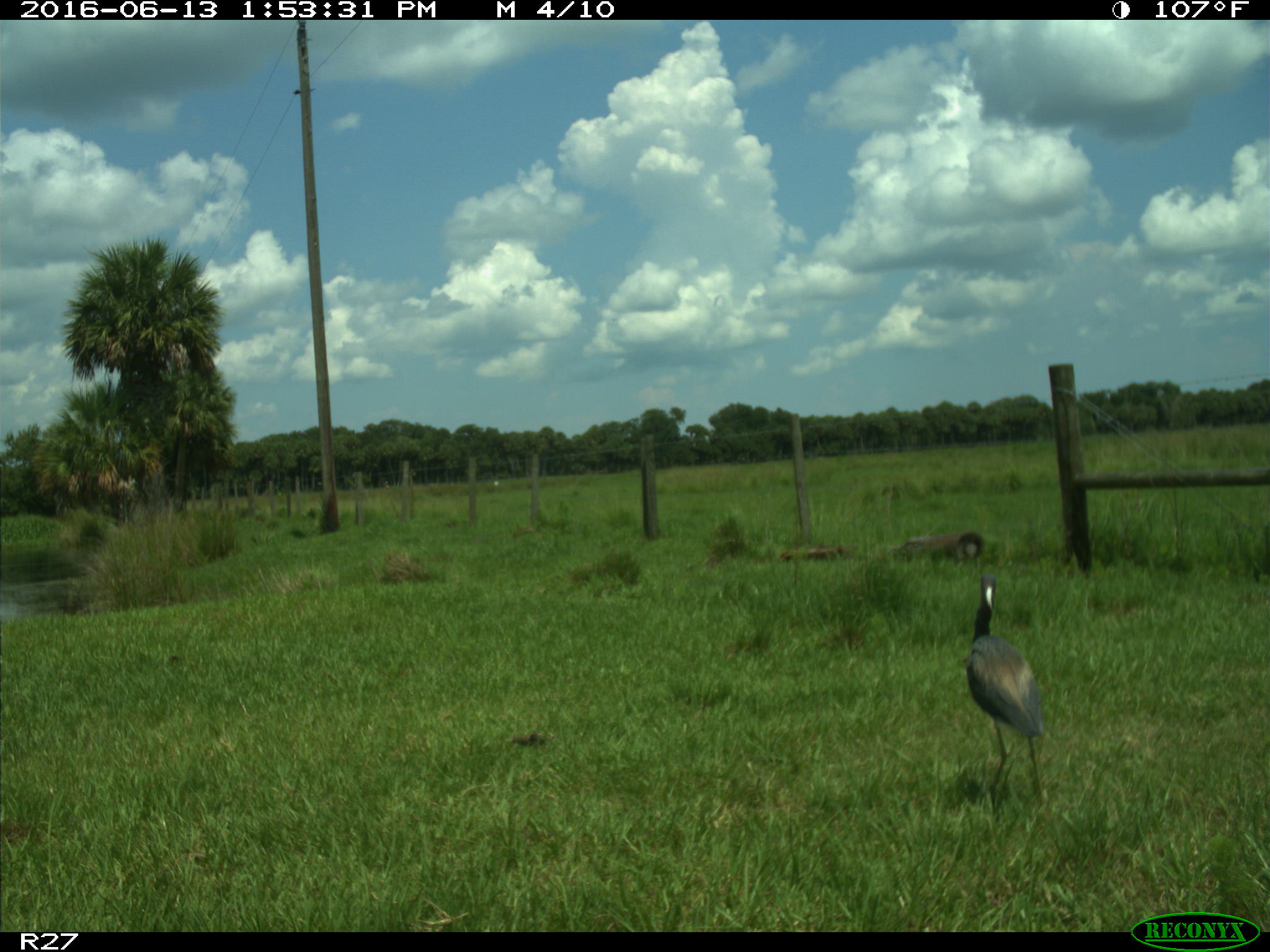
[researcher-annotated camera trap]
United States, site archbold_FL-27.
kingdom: Animalia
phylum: Chordata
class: Aves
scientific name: Aves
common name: birds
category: unidentified bird